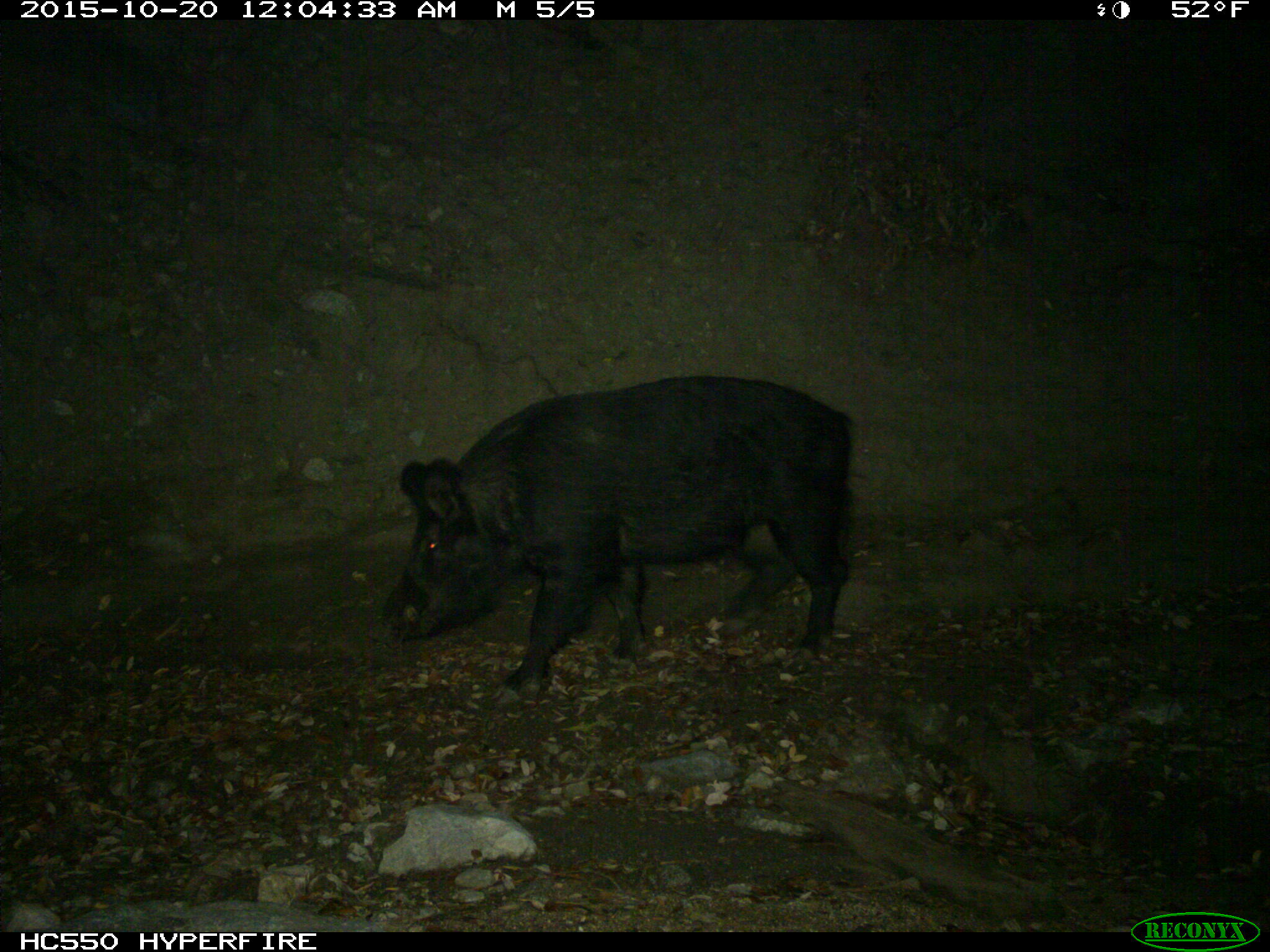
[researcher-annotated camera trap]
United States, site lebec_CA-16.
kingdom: Animalia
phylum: Chordata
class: Mammalia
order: Artiodactyla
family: Suidae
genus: Sus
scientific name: Sus scrofa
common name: wild boar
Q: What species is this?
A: Sus scrofa (wild boar).